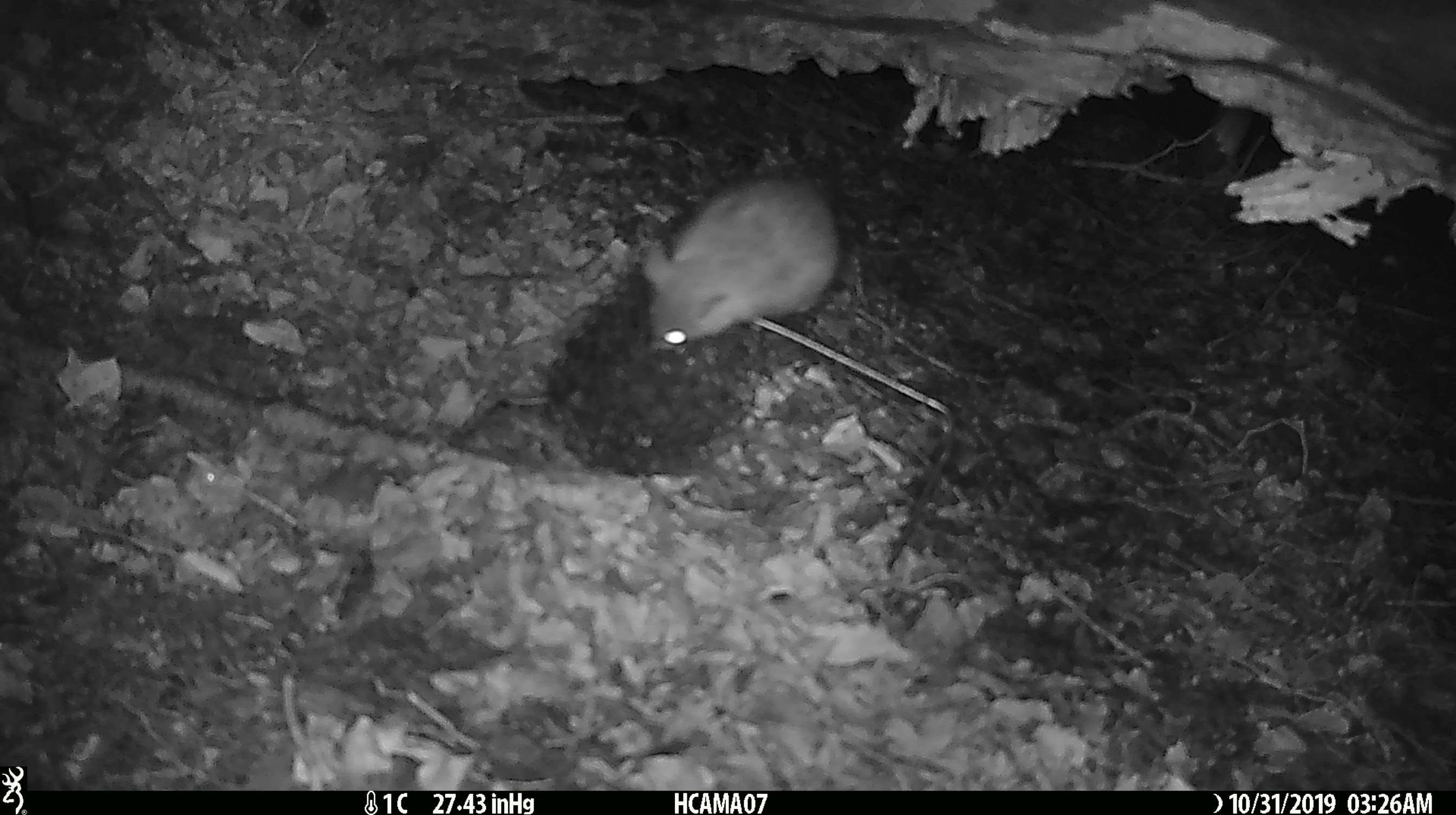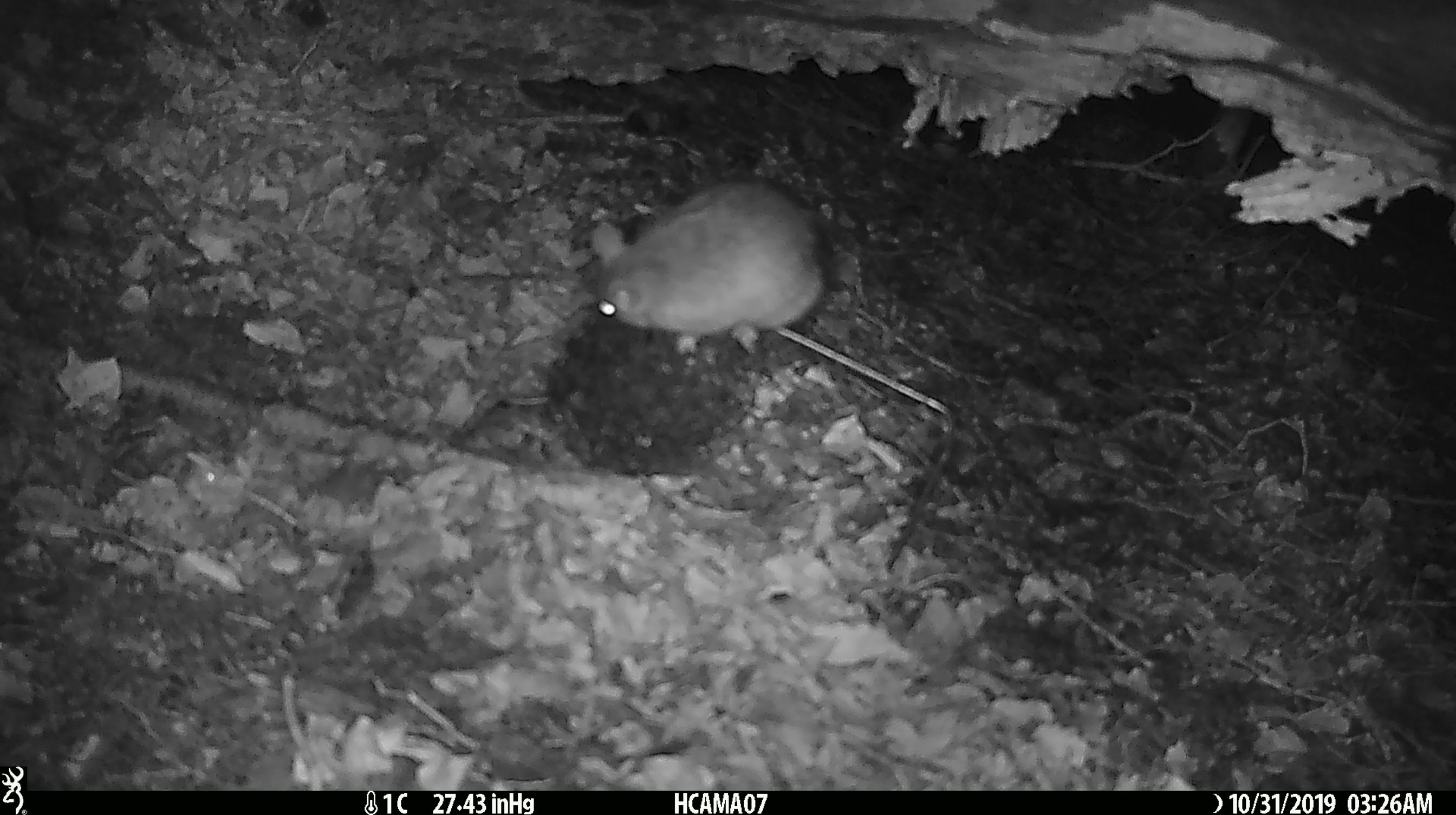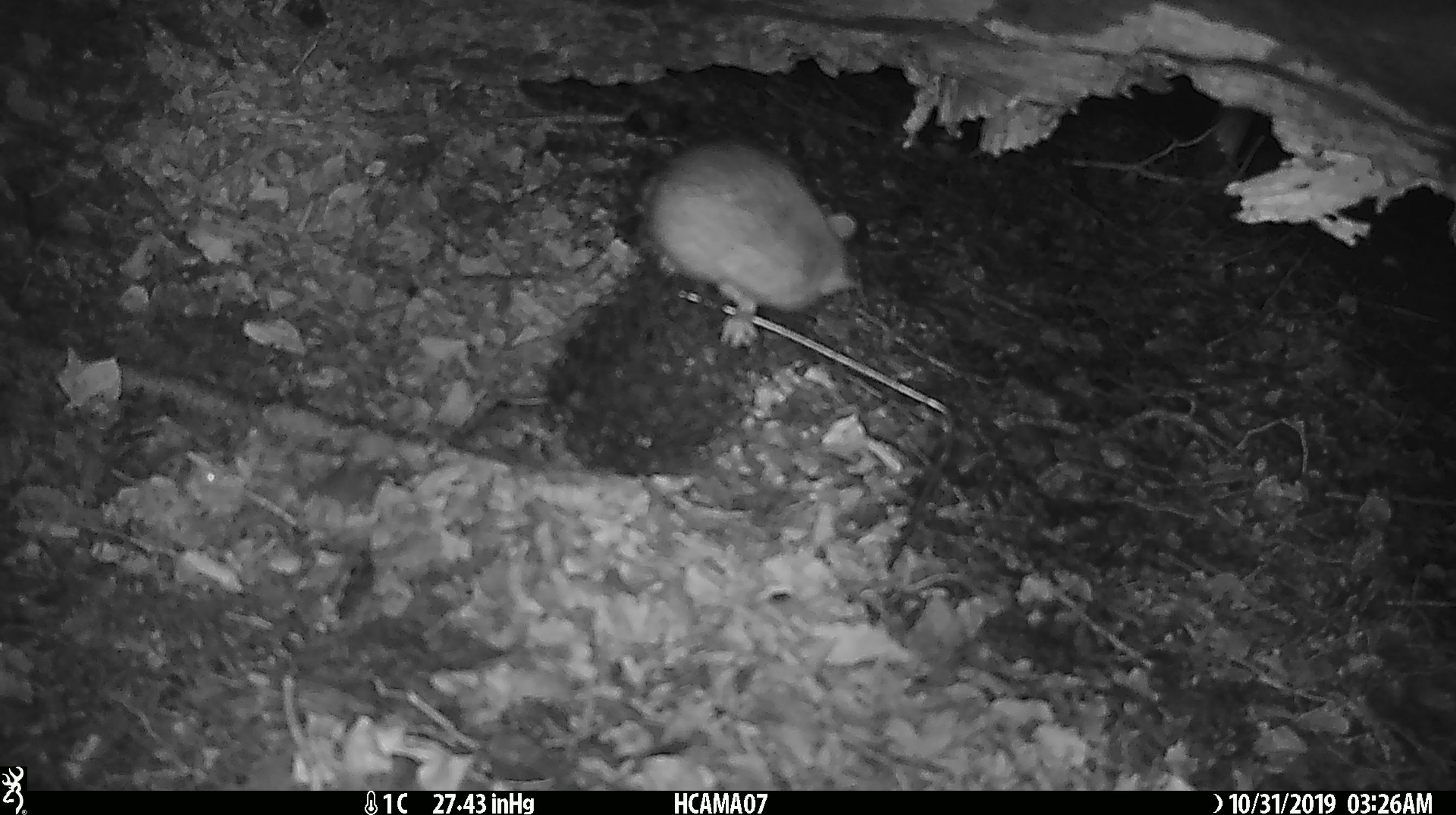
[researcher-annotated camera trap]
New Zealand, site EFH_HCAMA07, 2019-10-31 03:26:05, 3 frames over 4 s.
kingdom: Animalia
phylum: Chordata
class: Mammalia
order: Rodentia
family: Muridae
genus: Rattus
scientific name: Rattus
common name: rat